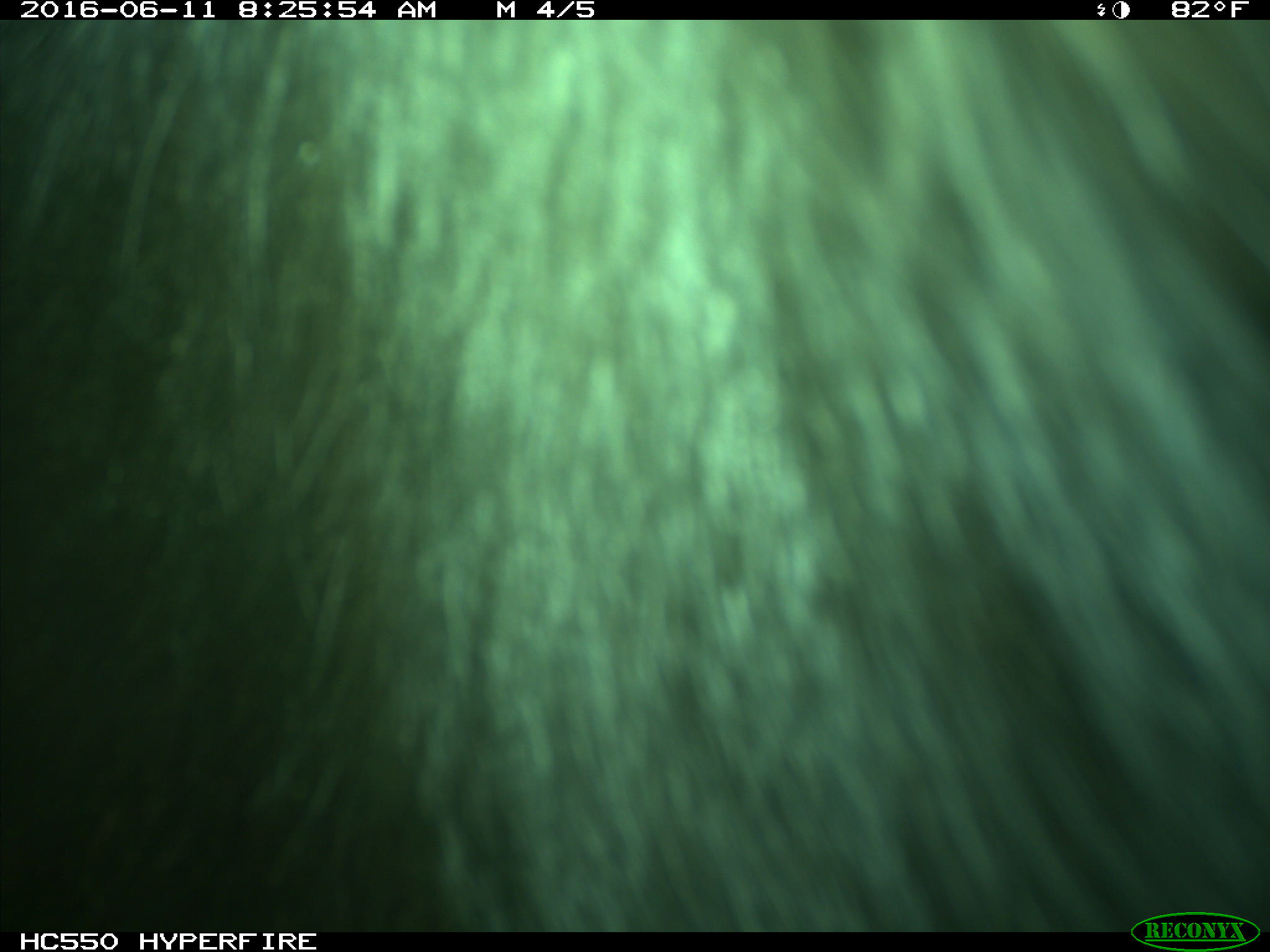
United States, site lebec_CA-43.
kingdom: Animalia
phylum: Chordata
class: Mammalia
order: Artiodactyla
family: Bovidae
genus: Bos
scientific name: Bos taurus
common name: domestic cow